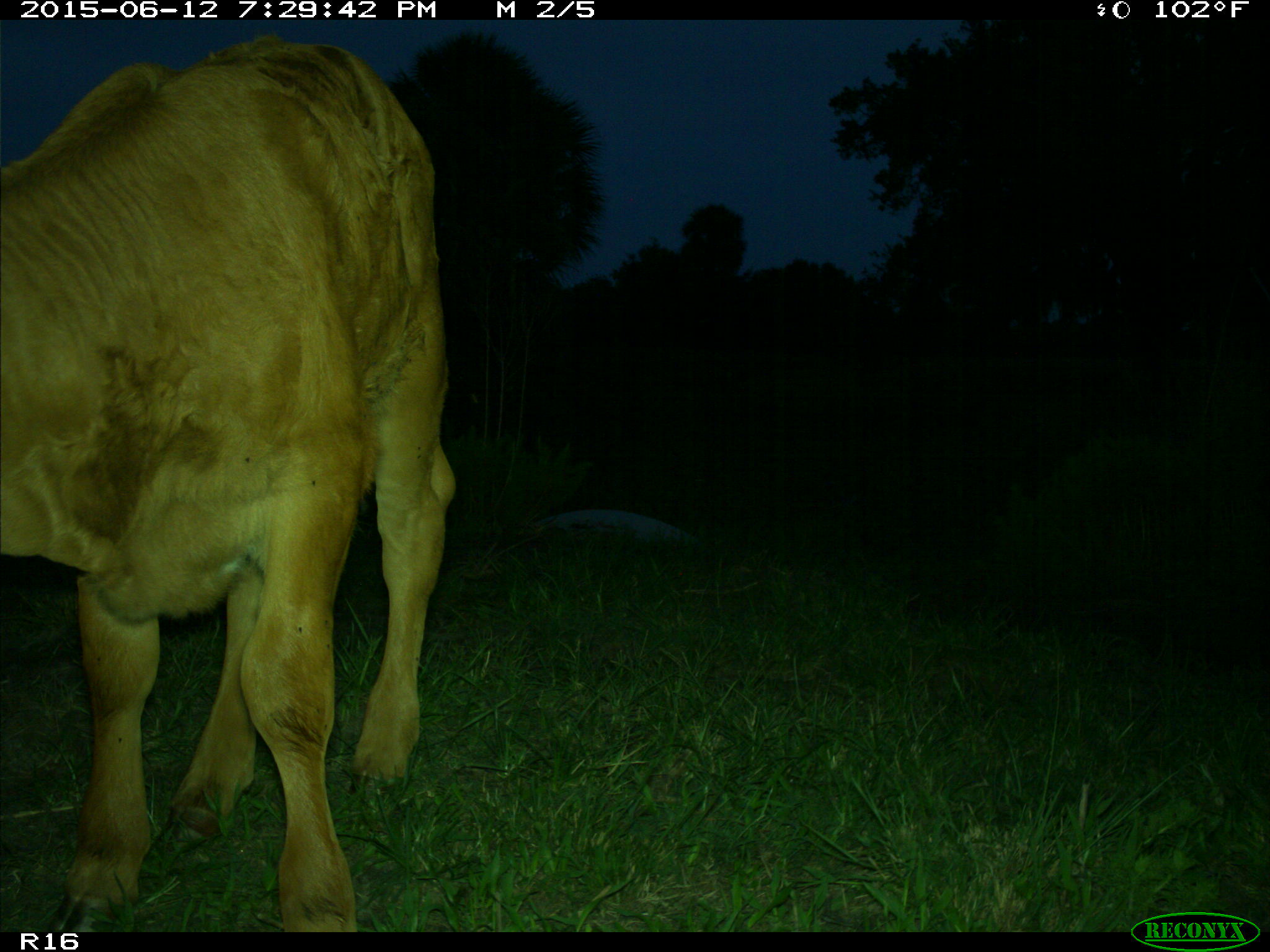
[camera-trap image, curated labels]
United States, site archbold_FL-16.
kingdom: Animalia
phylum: Chordata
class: Mammalia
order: Artiodactyla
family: Bovidae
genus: Bos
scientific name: Bos taurus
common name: domestic cow